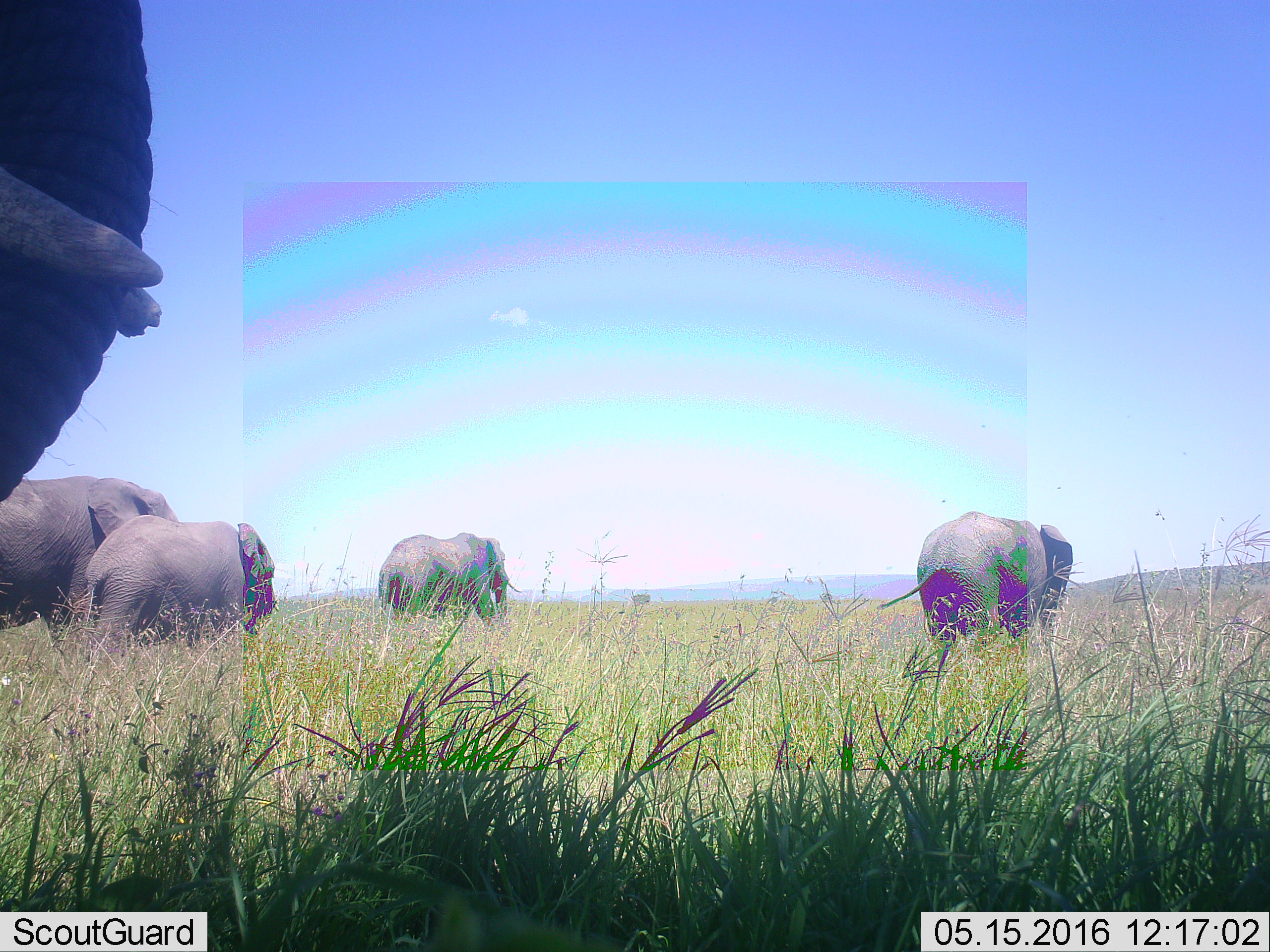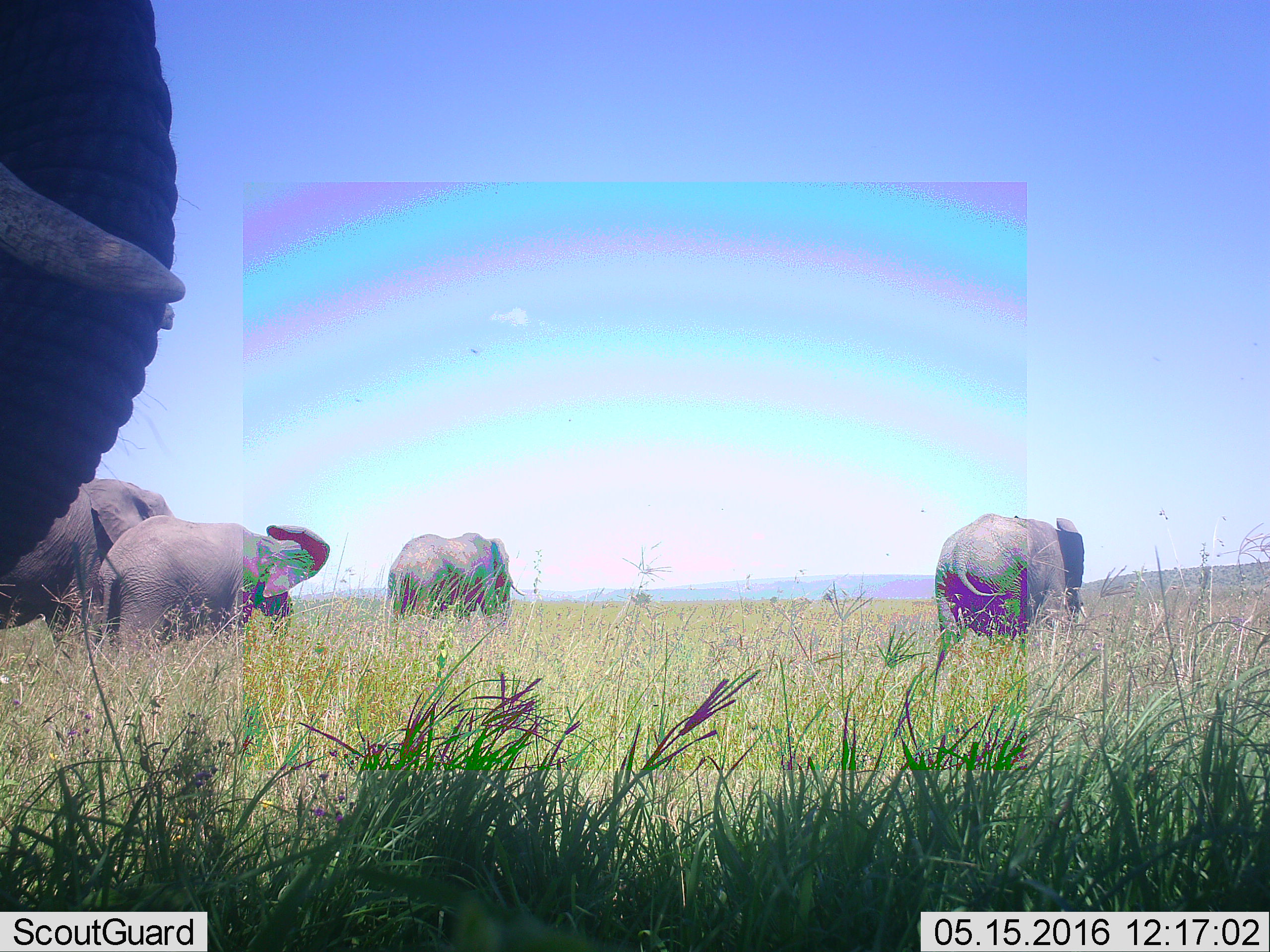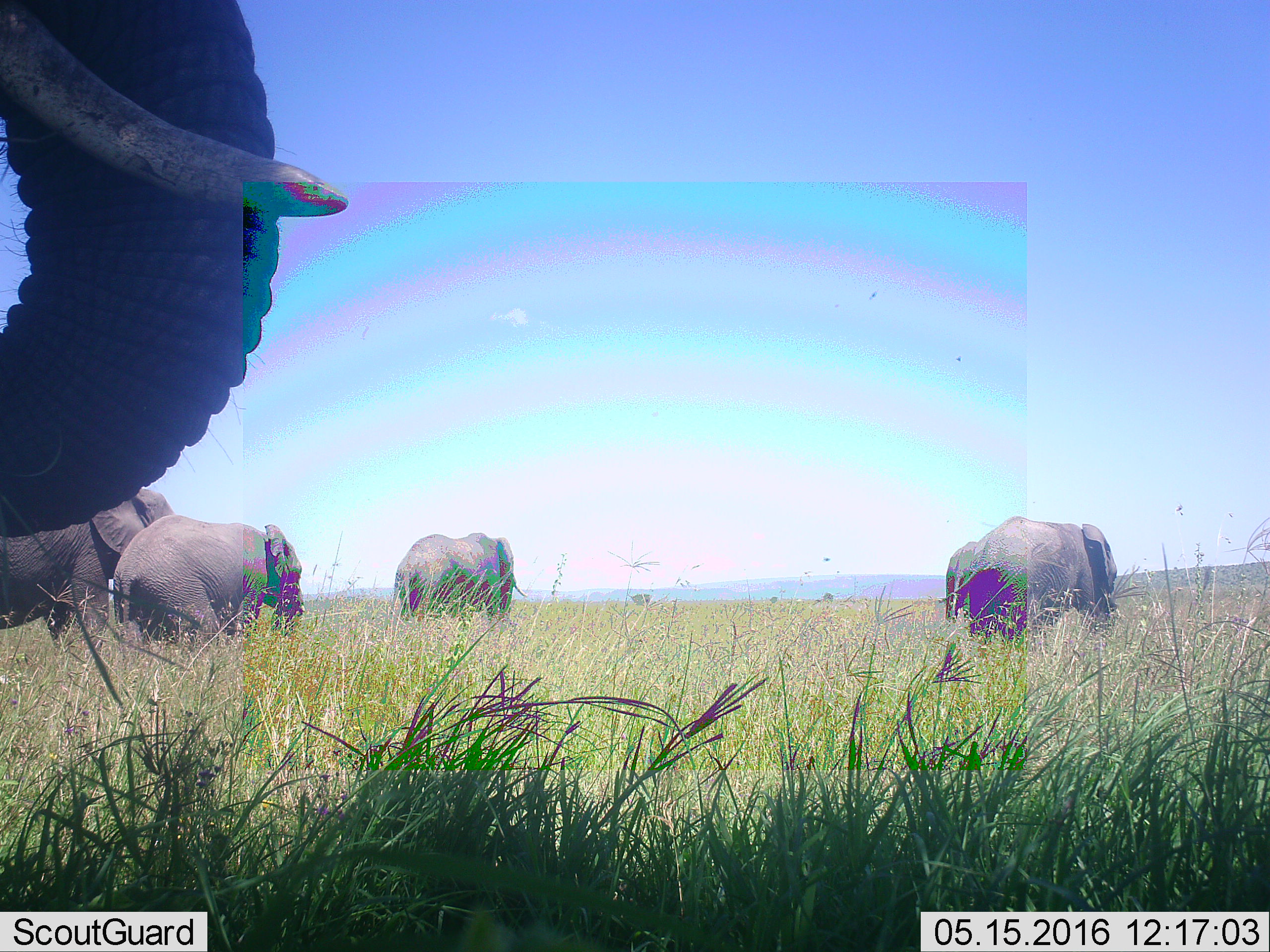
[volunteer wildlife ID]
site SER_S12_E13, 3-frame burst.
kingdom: Animalia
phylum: Chordata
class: Mammalia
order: Proboscidea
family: Elephantidae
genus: Loxodonta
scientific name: Loxodonta africana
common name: african bush elephant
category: elephant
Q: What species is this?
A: Elephant (african bush elephant) (Loxodonta africana).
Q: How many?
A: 5.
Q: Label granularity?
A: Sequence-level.